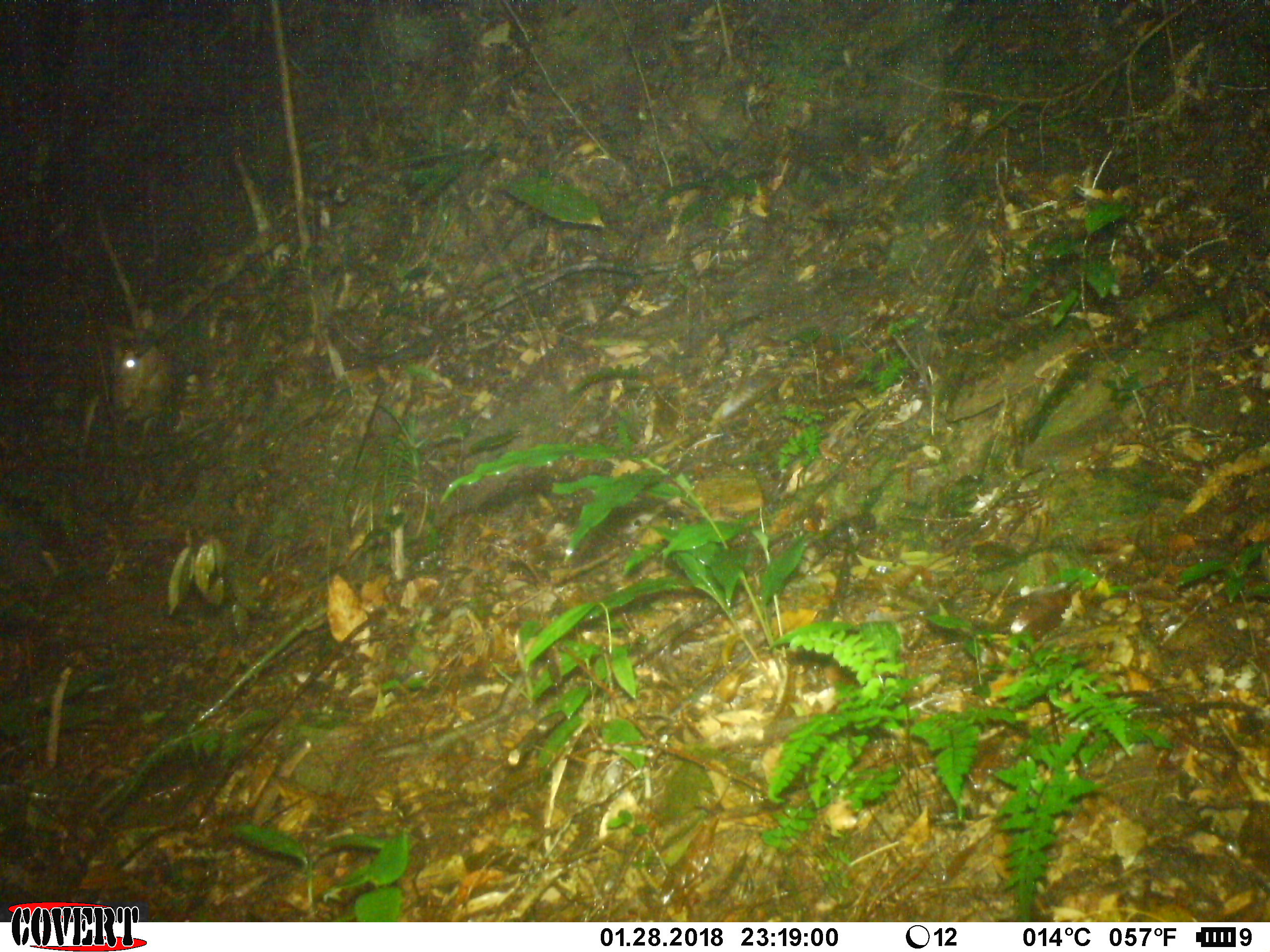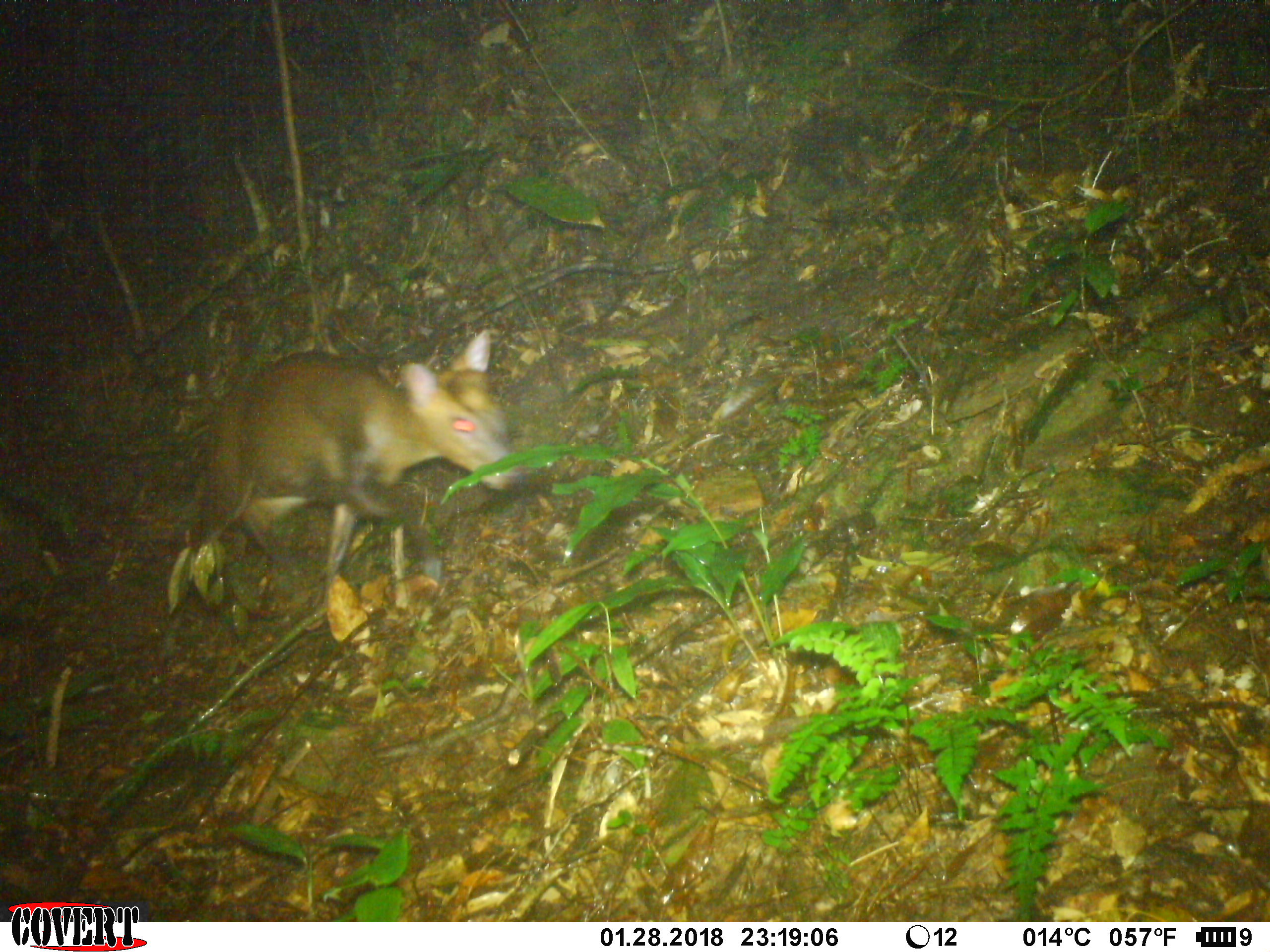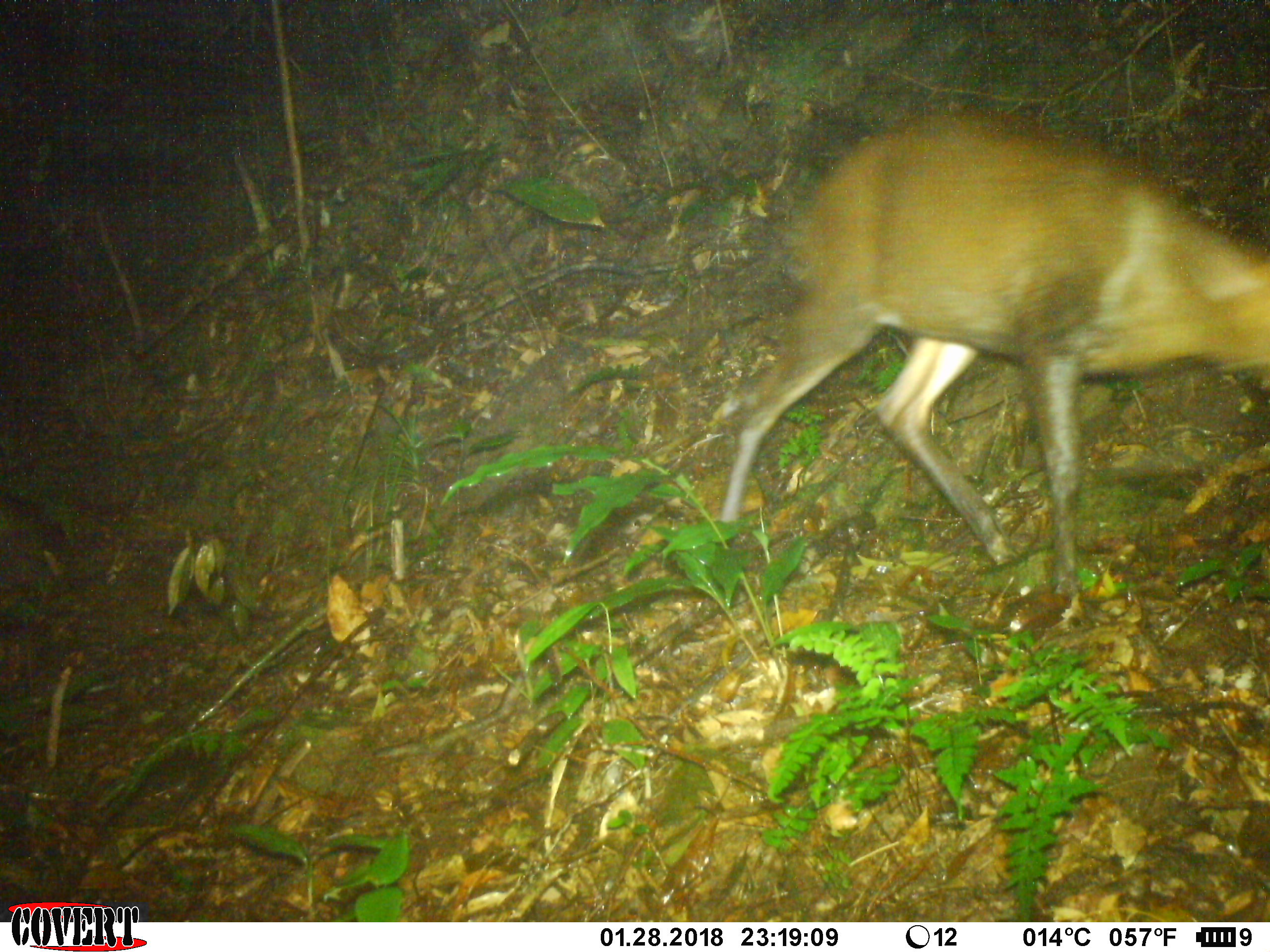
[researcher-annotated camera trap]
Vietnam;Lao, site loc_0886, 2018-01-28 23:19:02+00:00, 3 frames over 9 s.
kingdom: Animalia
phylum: Chordata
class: Mammalia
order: Artiodactyla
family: Cervidae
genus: Muntiacus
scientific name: Muntiacus rooseveltorum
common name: roosevelt's muntjac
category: roosevelts muntjac group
Roosevelts muntjac group (roosevelt's muntjac) (Muntiacus rooseveltorum). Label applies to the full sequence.